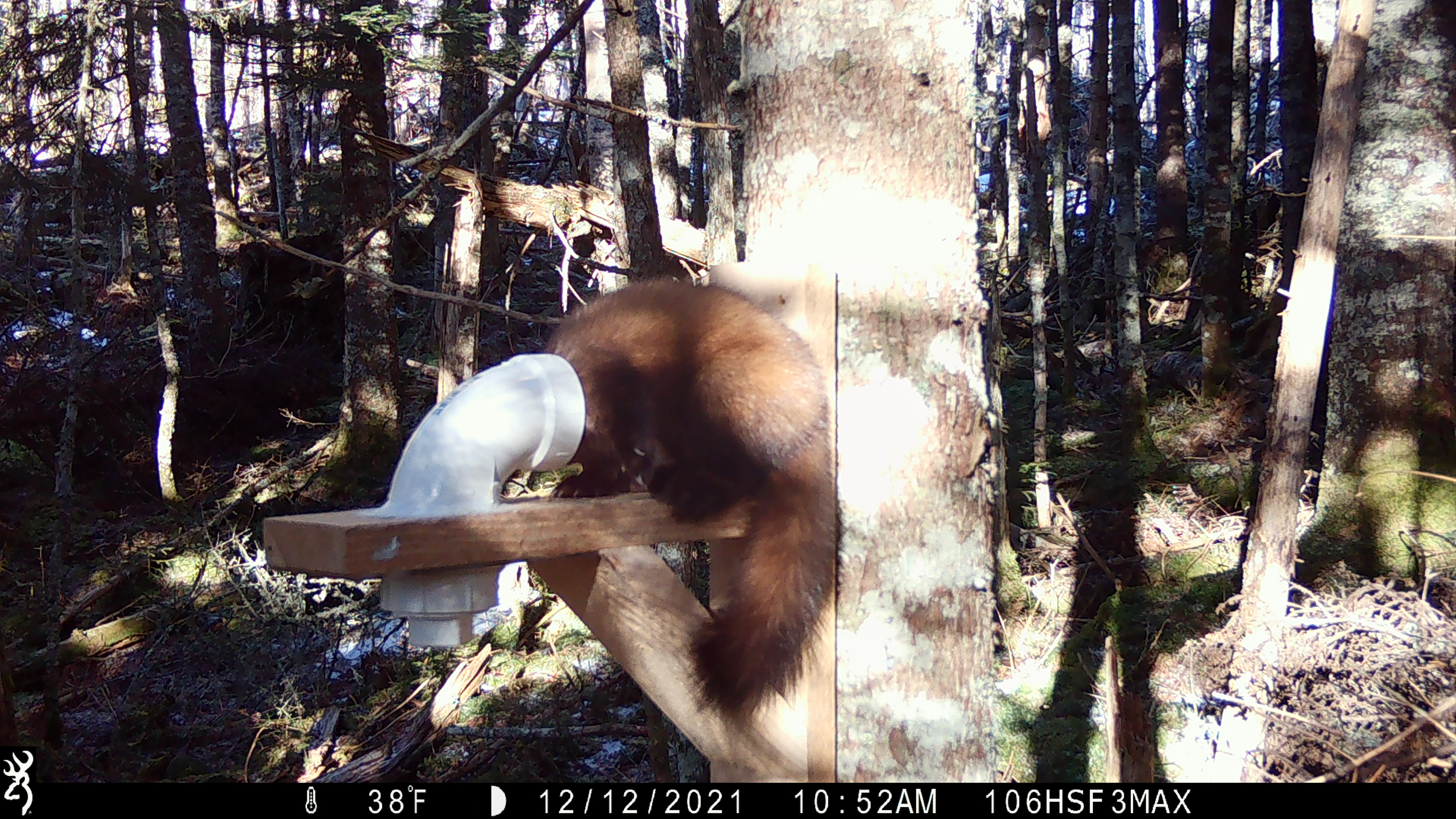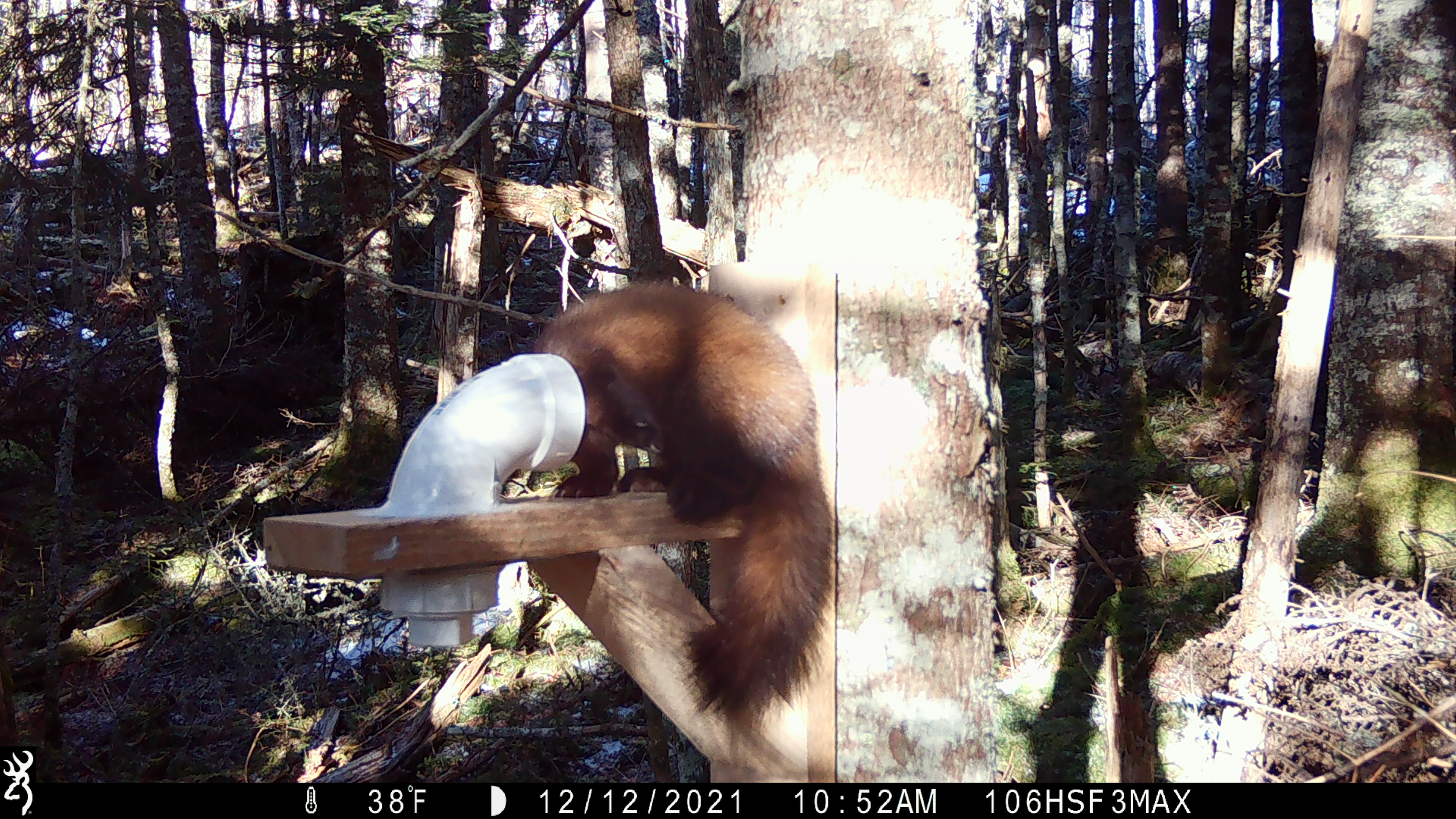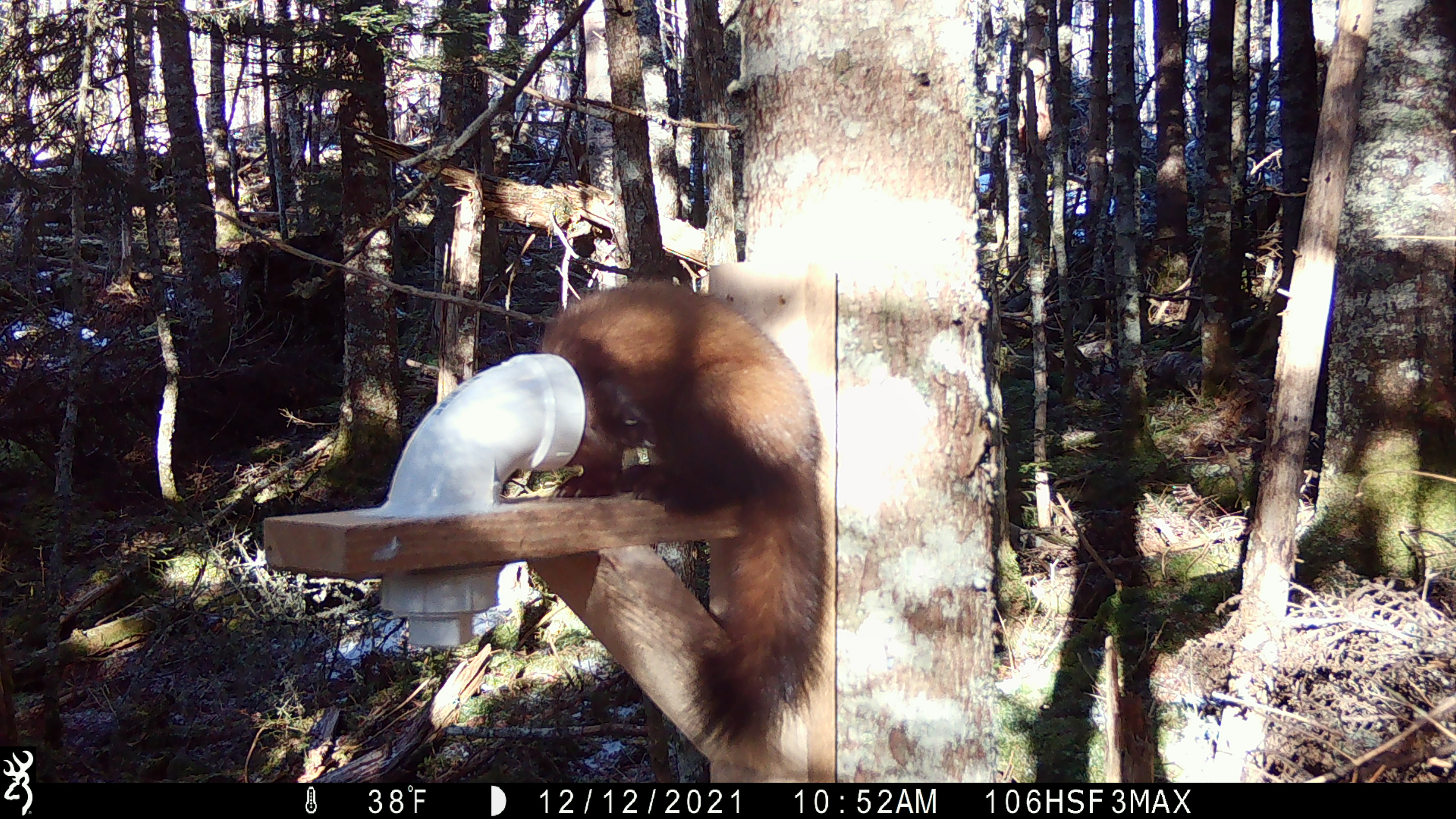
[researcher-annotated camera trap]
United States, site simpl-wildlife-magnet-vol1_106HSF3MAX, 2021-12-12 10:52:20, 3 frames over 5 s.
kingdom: Animalia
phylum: Chordata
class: Mammalia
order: Carnivora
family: Mustelidae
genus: Martes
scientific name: Martes americana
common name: american marten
American marten (Martes americana).